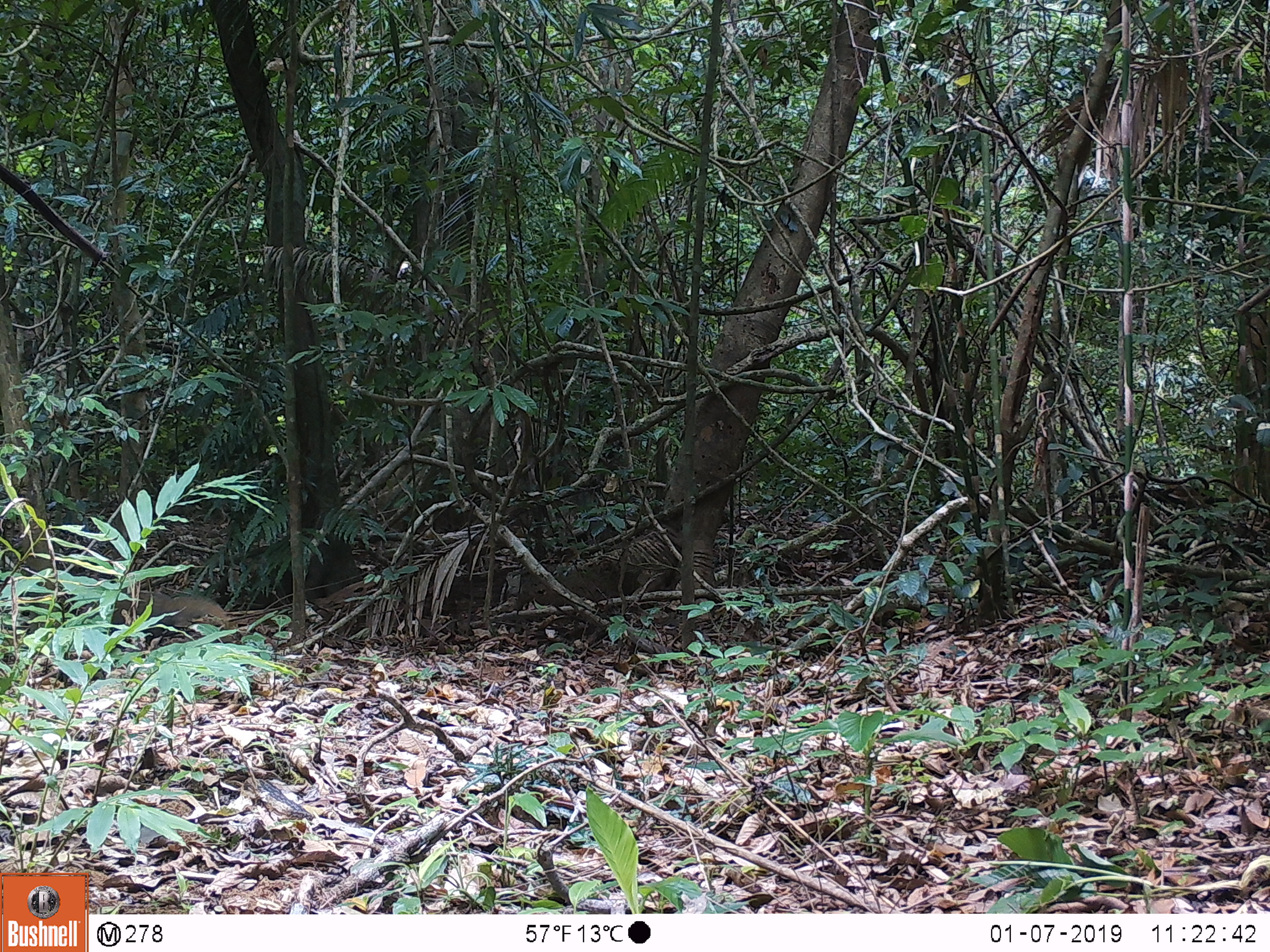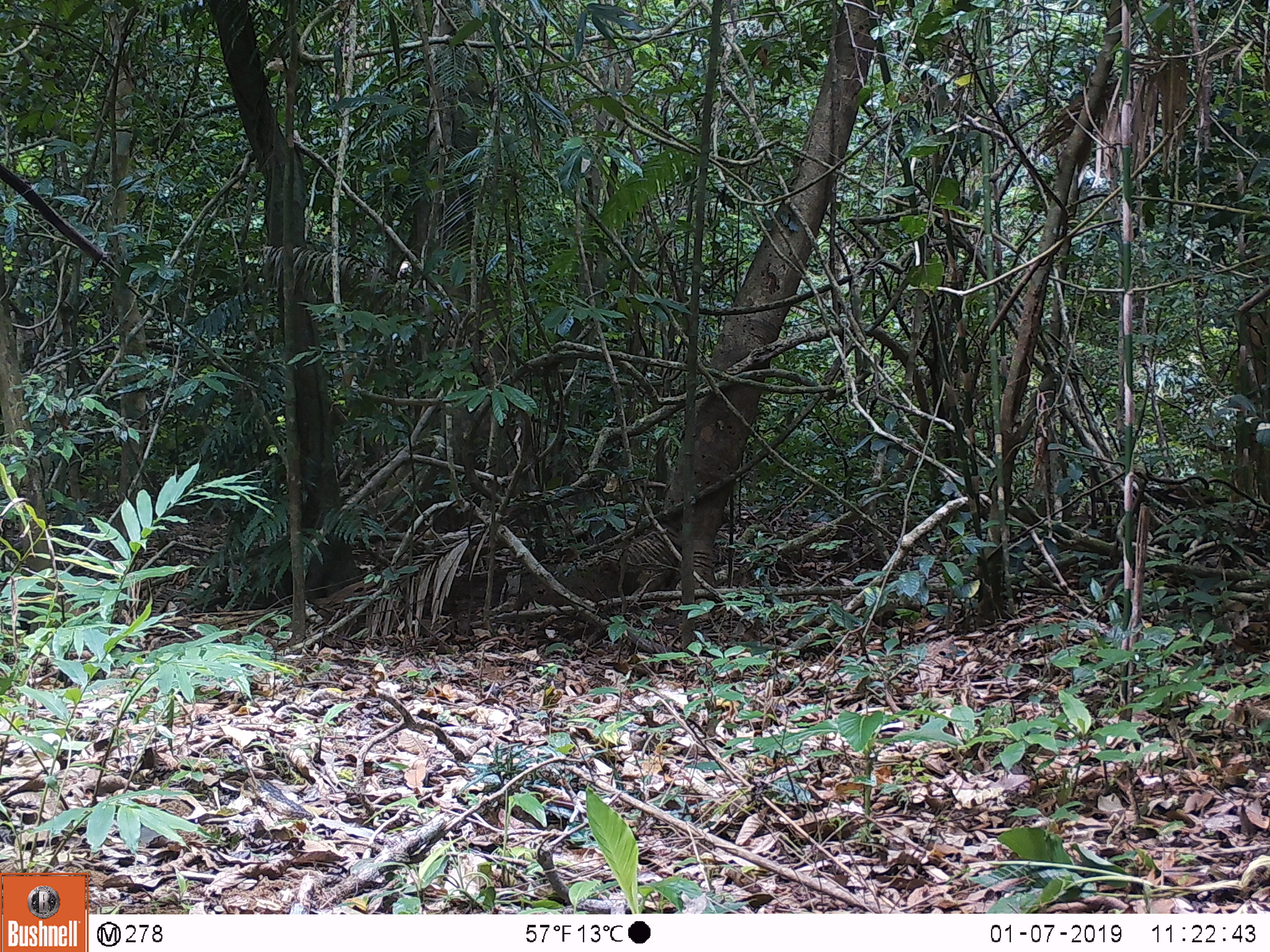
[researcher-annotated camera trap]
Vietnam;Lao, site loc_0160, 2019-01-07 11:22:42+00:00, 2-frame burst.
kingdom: Animalia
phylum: Chordata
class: Mammalia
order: Carnivora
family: Herpestidae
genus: Urva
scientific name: Urva urva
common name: crab-eating mongoose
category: crab eating mongoose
Crab eating mongoose (crab-eating mongoose) (Urva urva). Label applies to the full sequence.